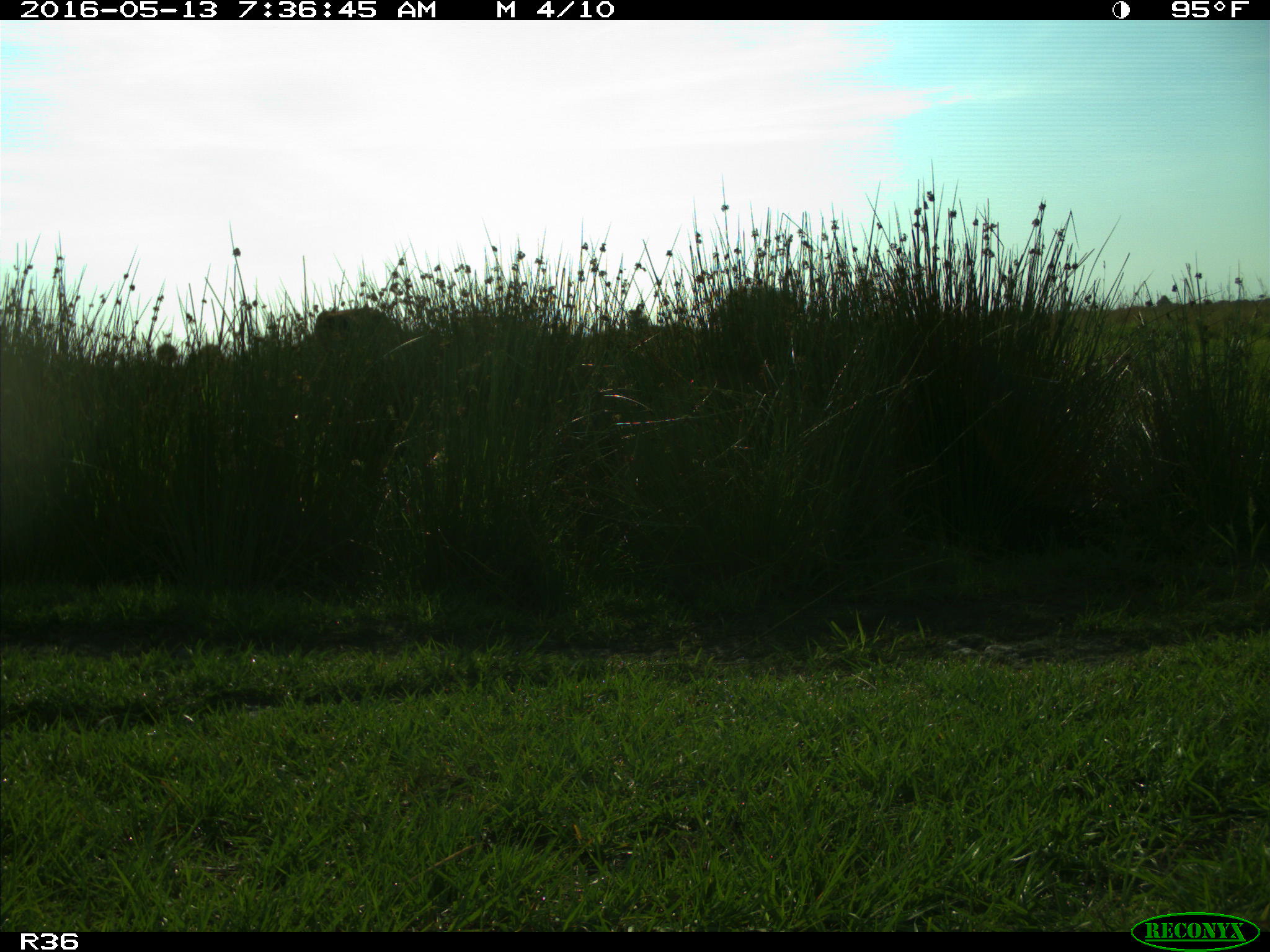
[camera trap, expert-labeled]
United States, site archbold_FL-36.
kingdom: Animalia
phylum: Chordata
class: Mammalia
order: Artiodactyla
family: Bovidae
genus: Bos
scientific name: Bos taurus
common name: domestic cow